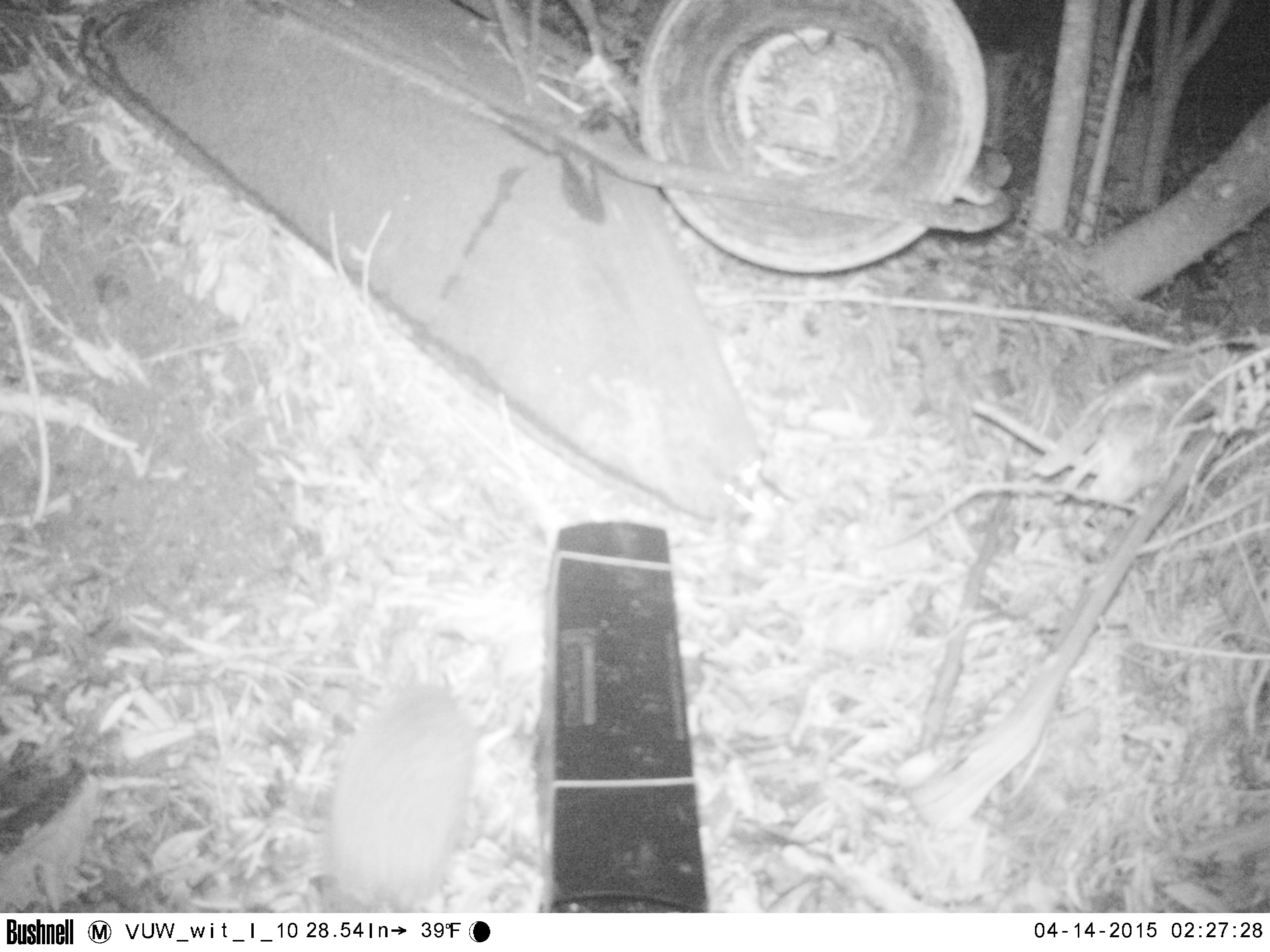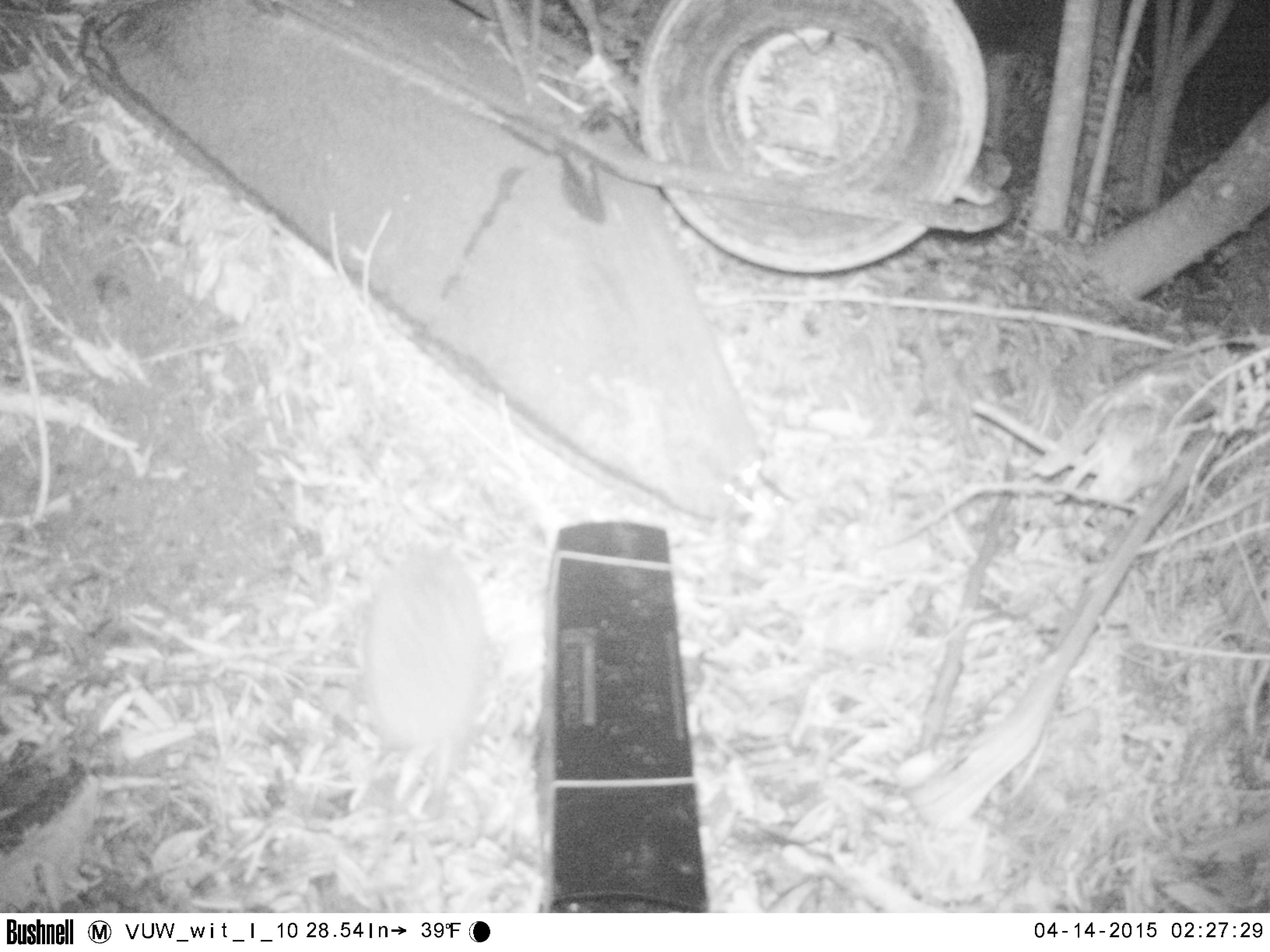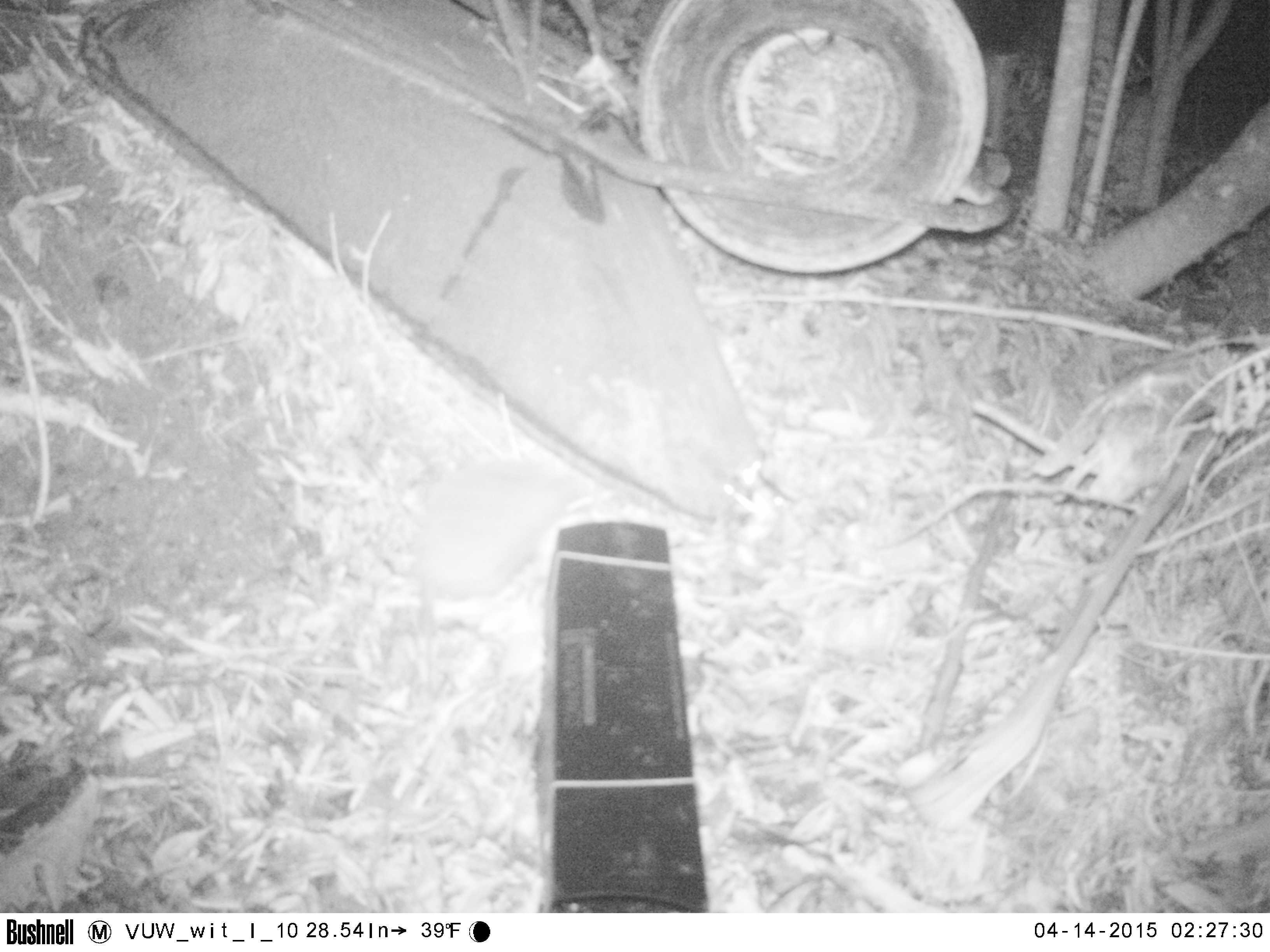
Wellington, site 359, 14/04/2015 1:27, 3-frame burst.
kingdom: Animalia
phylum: Chordata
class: Mammalia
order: Eulipotyphla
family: Erinaceidae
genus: Erinaceus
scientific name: Erinaceus europaeus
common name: hedgehog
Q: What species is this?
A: Hedgehog (Erinaceus europaeus).